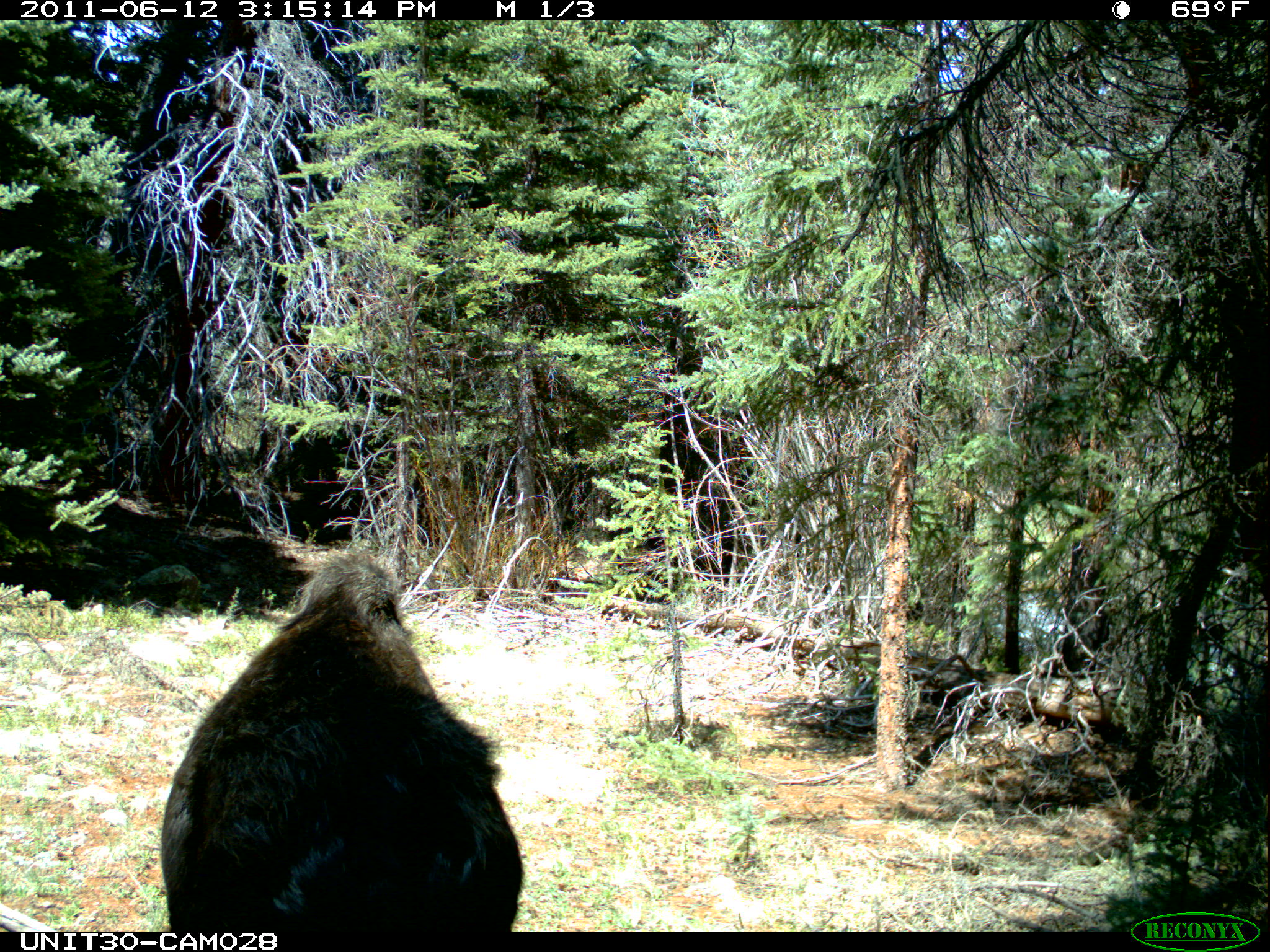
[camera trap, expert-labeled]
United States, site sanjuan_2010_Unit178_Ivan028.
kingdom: Animalia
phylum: Chordata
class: Mammalia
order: Artiodactyla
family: Cervidae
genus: Alces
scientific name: Alces alces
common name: moose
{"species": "Alces alces (moose)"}